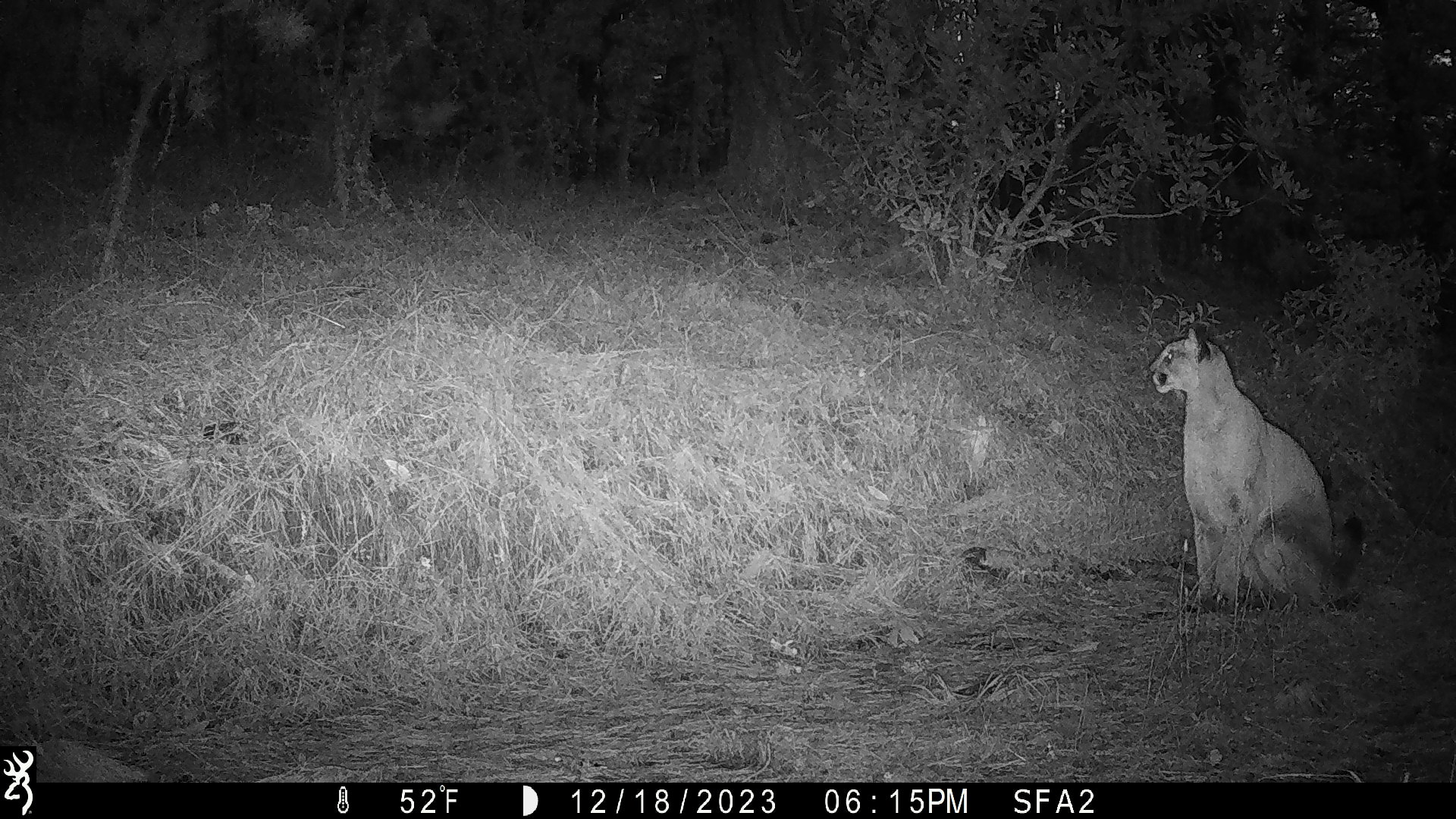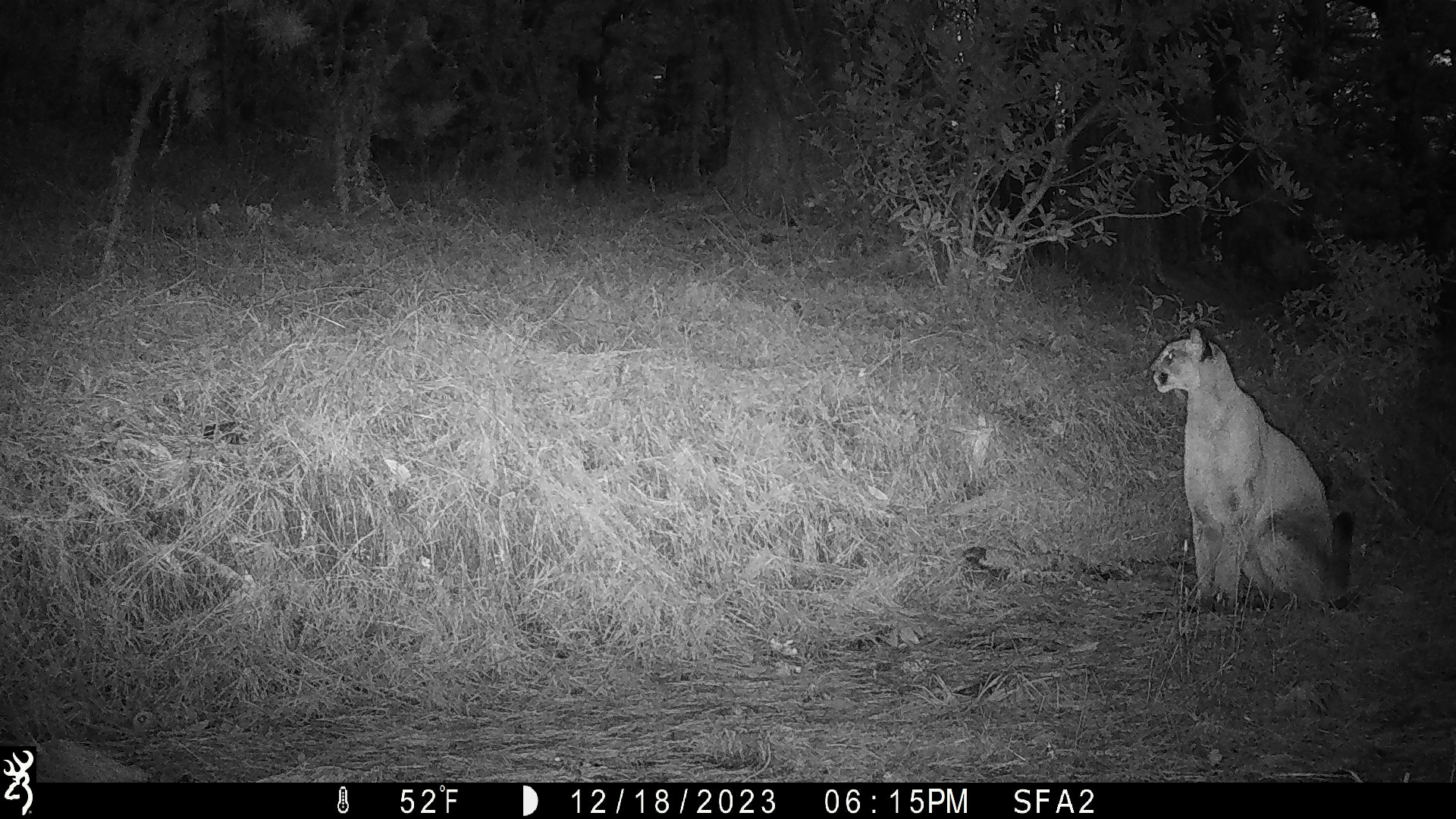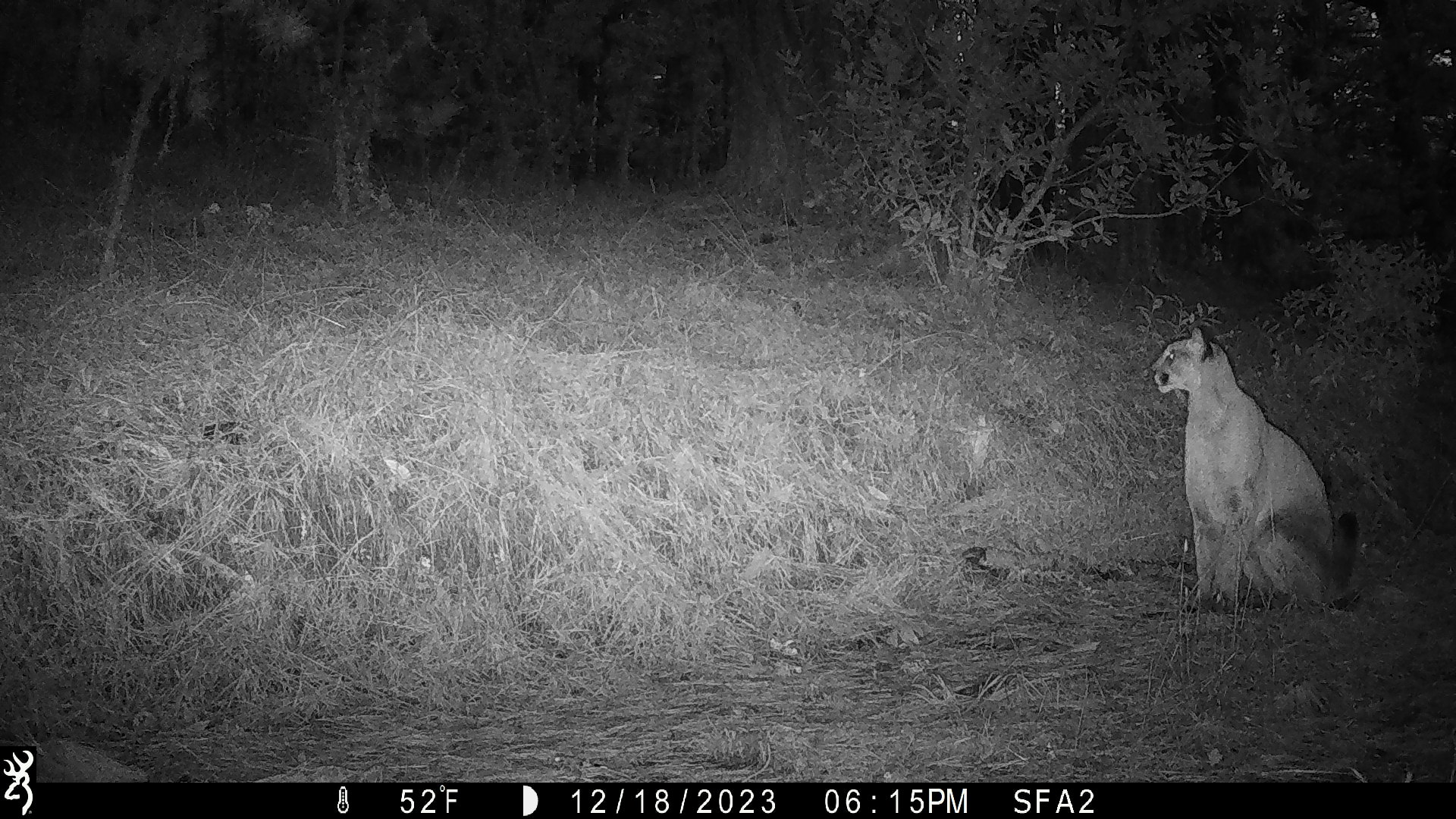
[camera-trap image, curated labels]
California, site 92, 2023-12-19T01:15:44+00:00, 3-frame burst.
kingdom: Animalia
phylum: Chordata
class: Mammalia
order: Carnivora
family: Felidae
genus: Puma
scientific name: Puma concolor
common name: puma